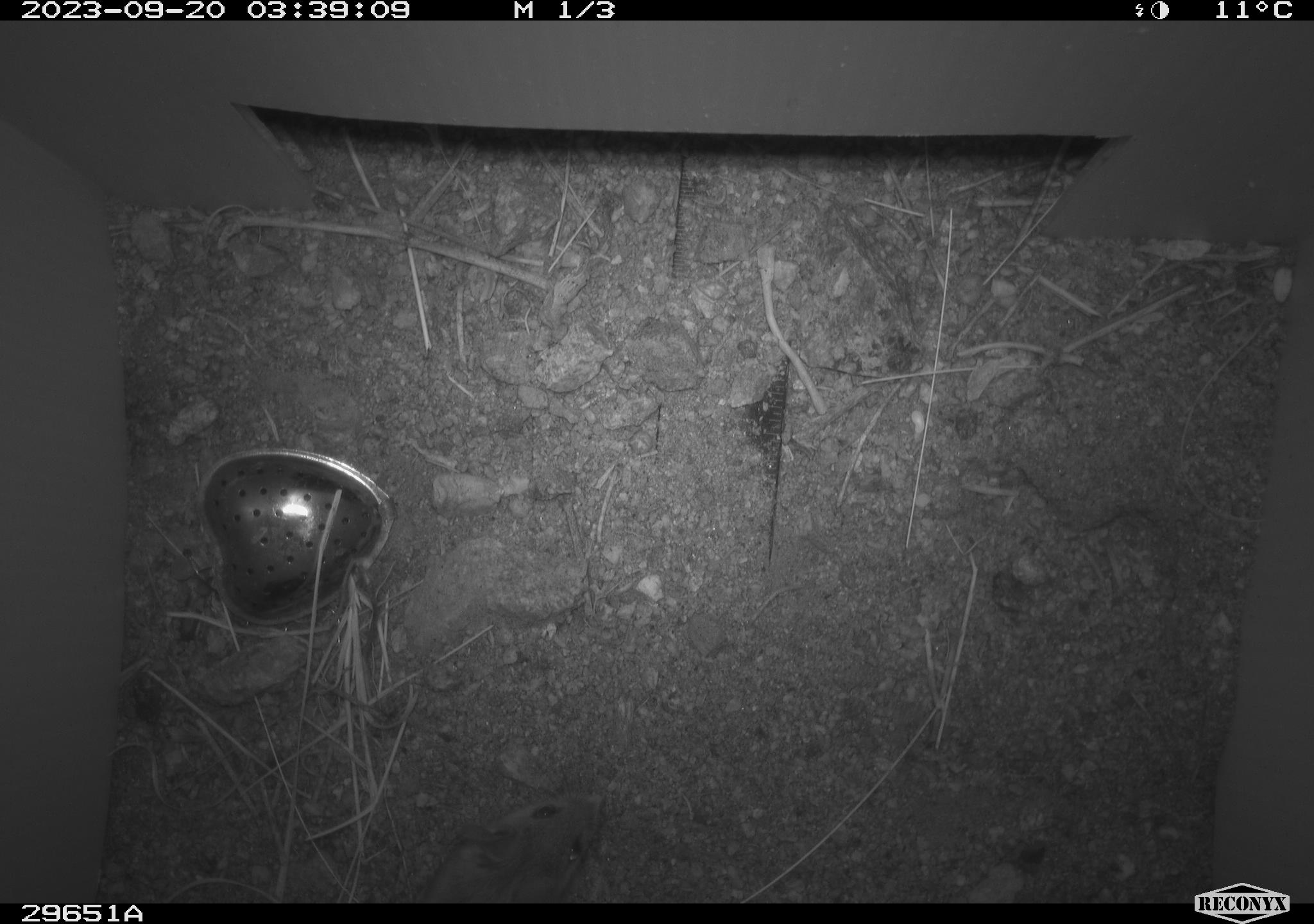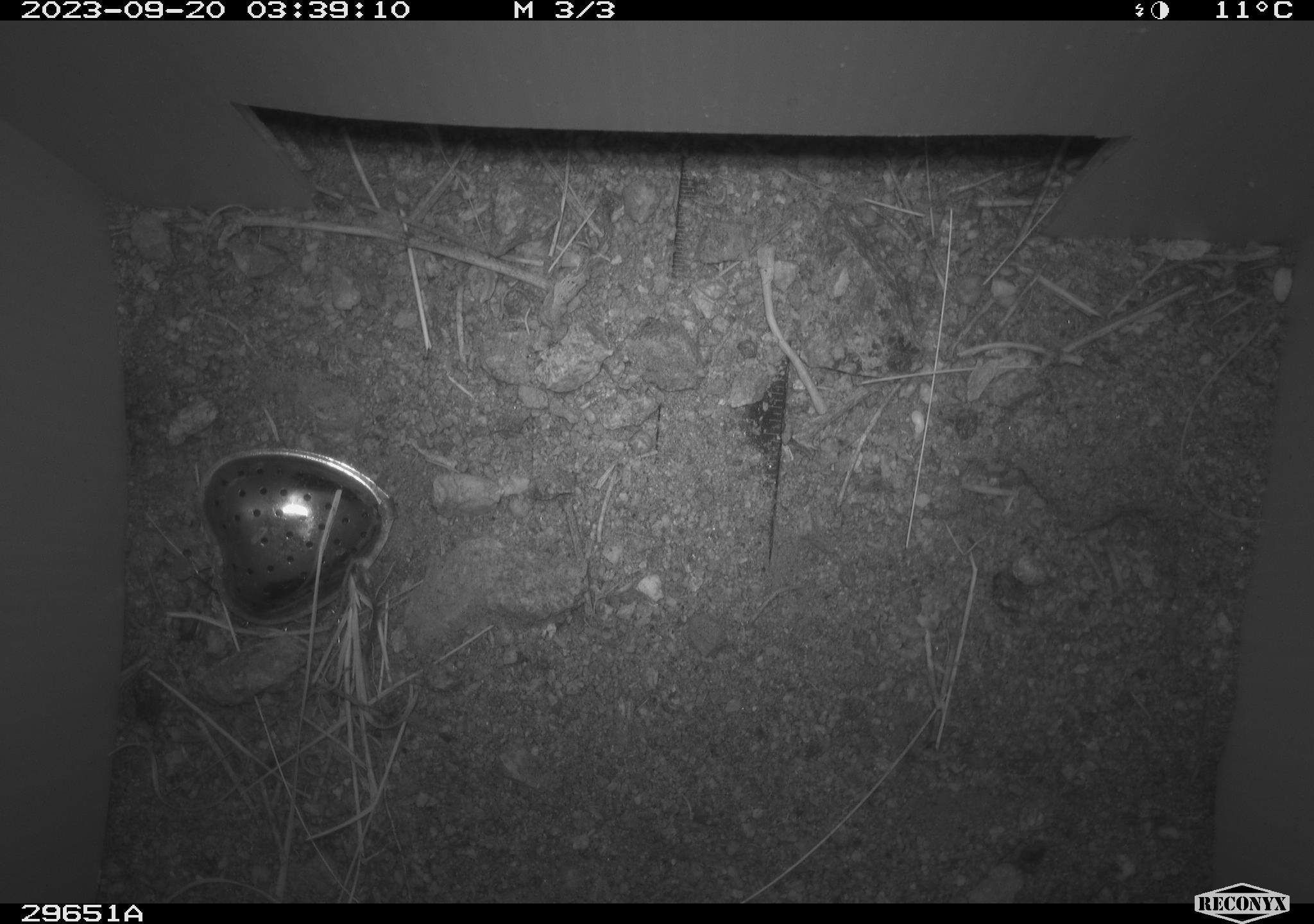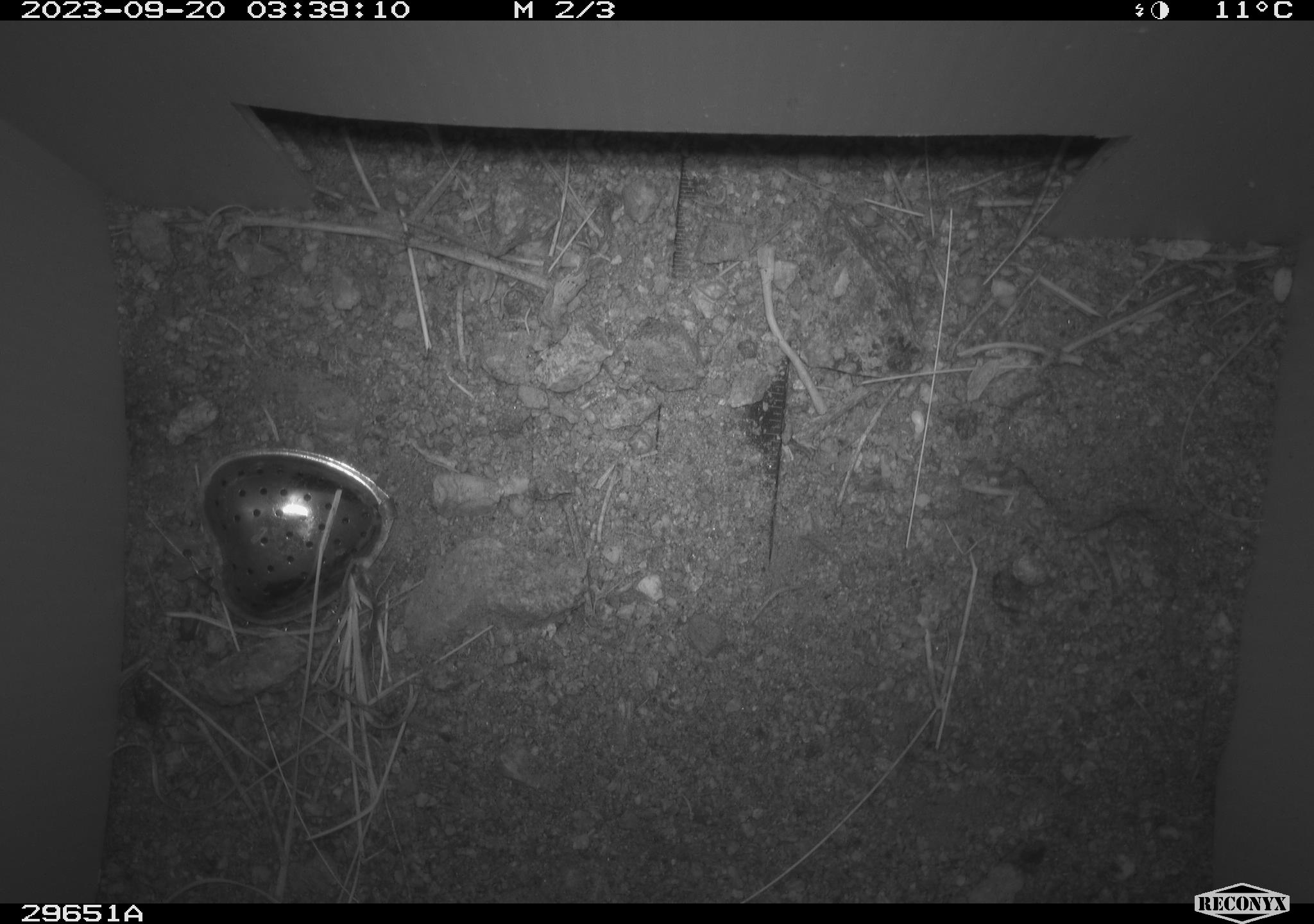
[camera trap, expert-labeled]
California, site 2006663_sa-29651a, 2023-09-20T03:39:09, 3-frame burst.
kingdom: Animalia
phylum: Chordata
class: Mammalia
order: Rodentia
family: Cricetidae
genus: Peromyscus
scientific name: Peromyscus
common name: deer mice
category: peromyscus species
Peromyscus species (deer mice) (Peromyscus).